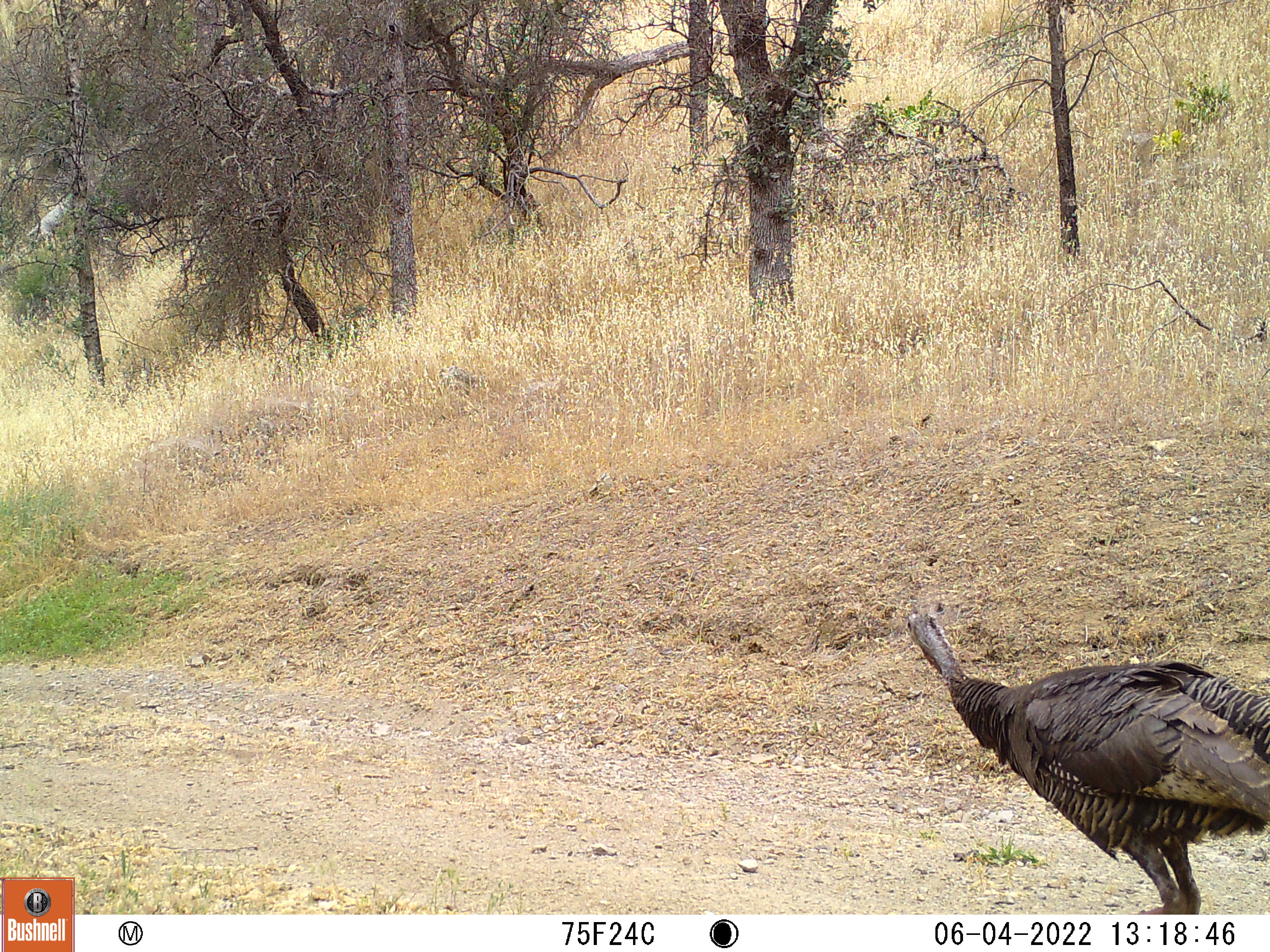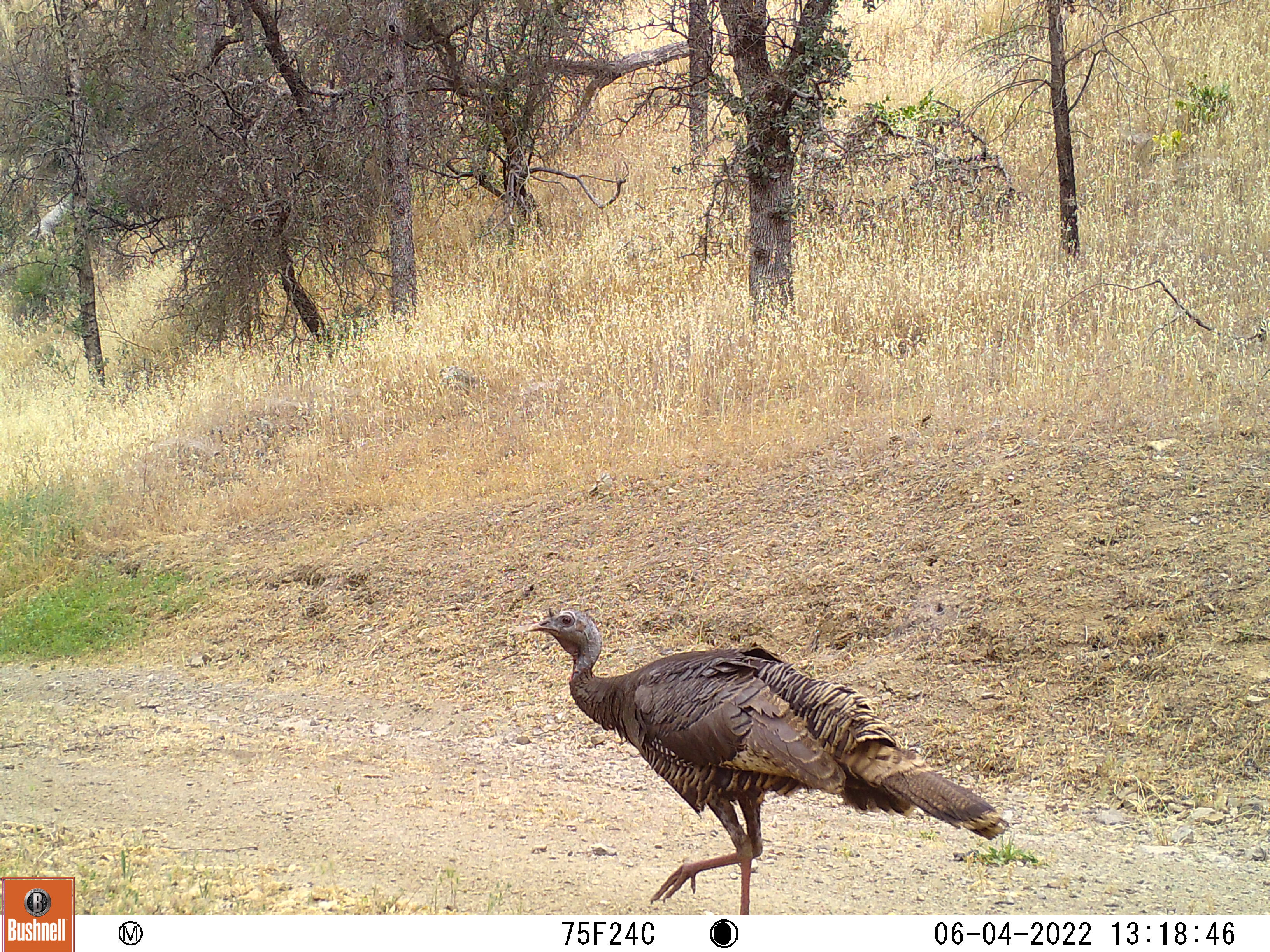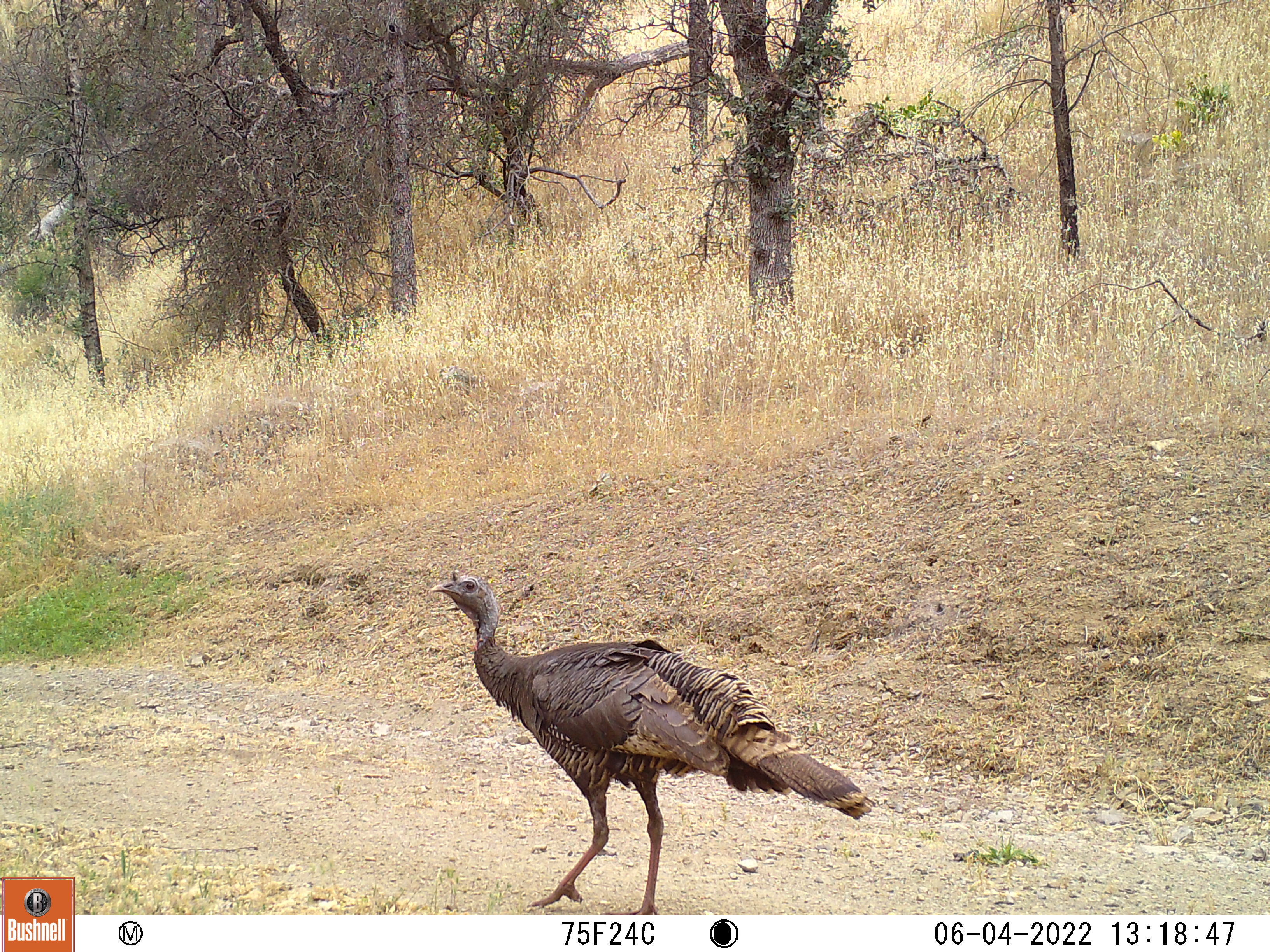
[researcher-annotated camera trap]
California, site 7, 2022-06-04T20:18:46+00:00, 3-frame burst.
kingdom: Animalia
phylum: Chordata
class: Aves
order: Galliformes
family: Phasianidae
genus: Meleagris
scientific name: Meleagris gallopavo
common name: turkey